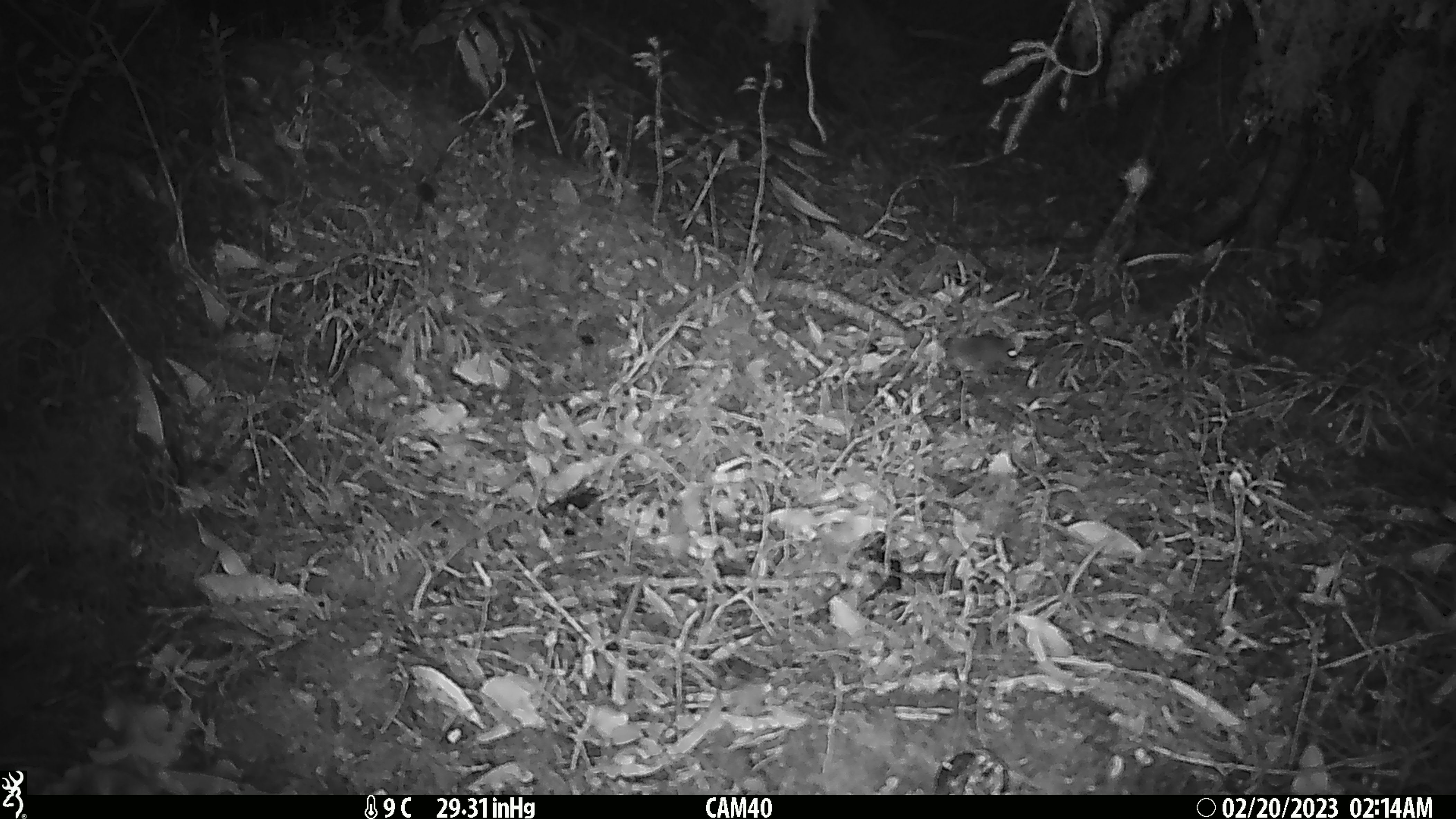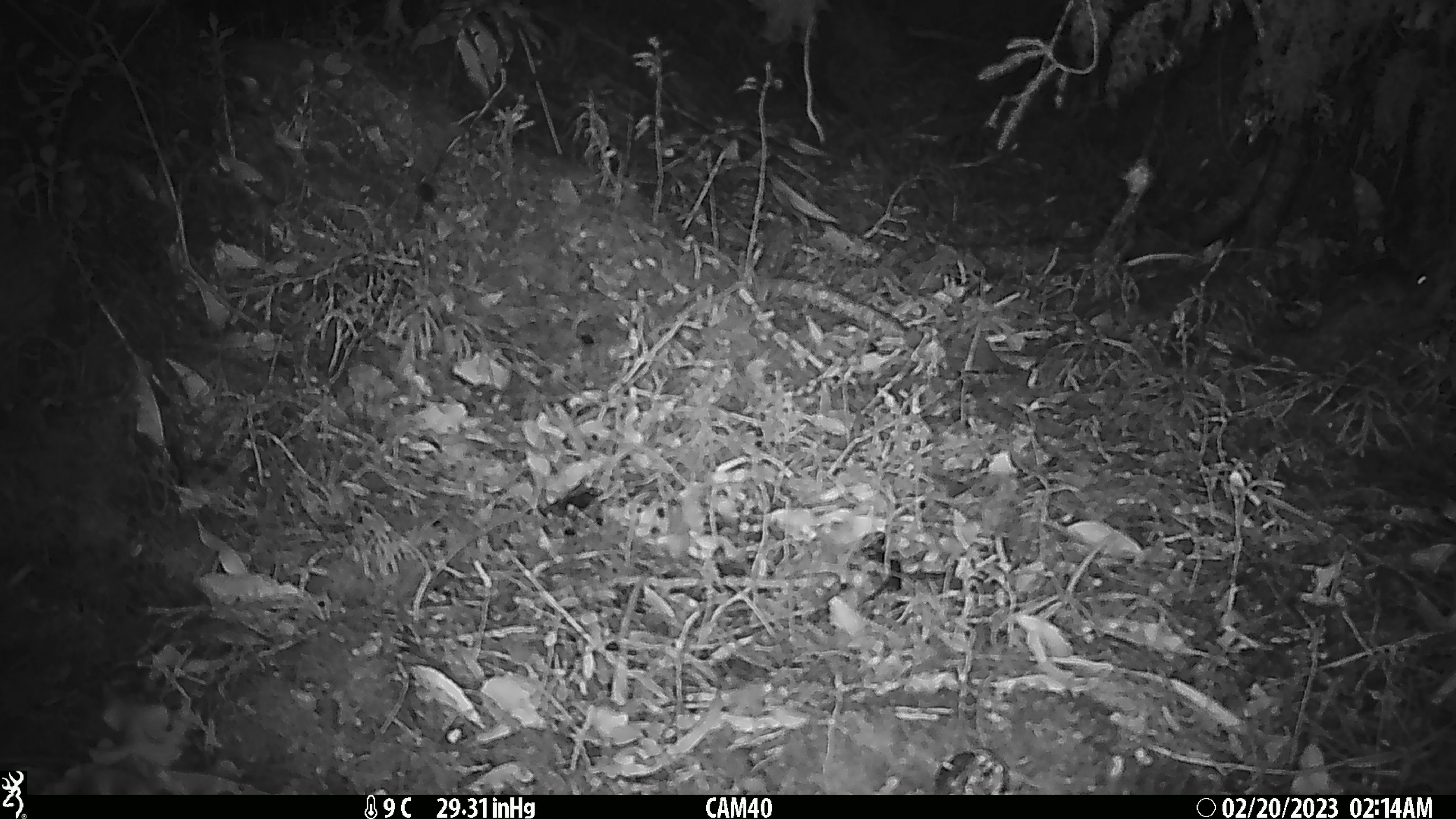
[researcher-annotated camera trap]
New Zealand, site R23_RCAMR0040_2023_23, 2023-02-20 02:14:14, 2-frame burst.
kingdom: Animalia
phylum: Chordata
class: Mammalia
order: Rodentia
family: Muridae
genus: Mus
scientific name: Mus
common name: mouse